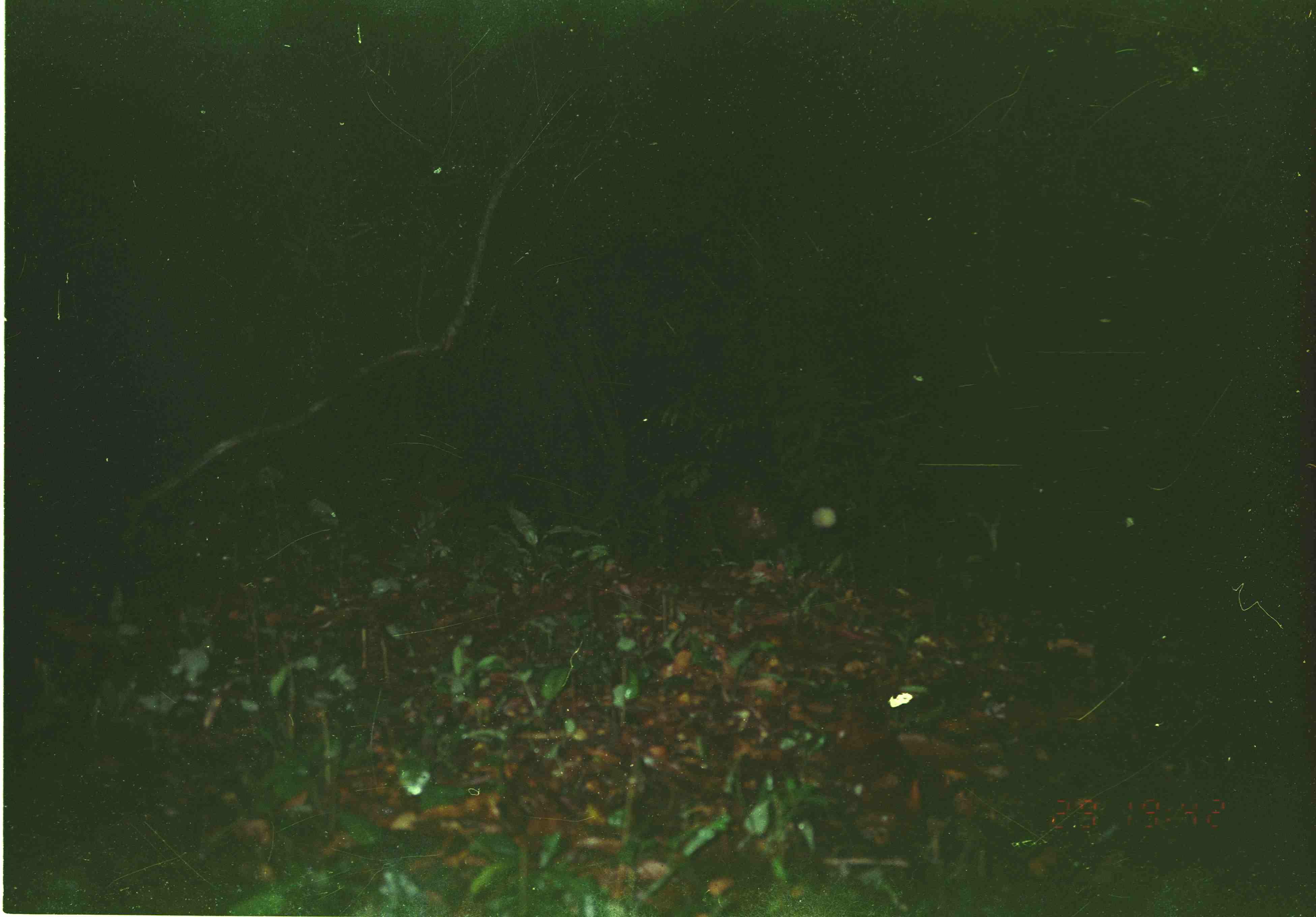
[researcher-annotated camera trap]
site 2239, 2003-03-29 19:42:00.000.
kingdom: Animalia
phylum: Chordata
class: Mammalia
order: Carnivora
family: Viverridae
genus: Paguma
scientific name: Paguma larvata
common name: masked palm civet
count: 1